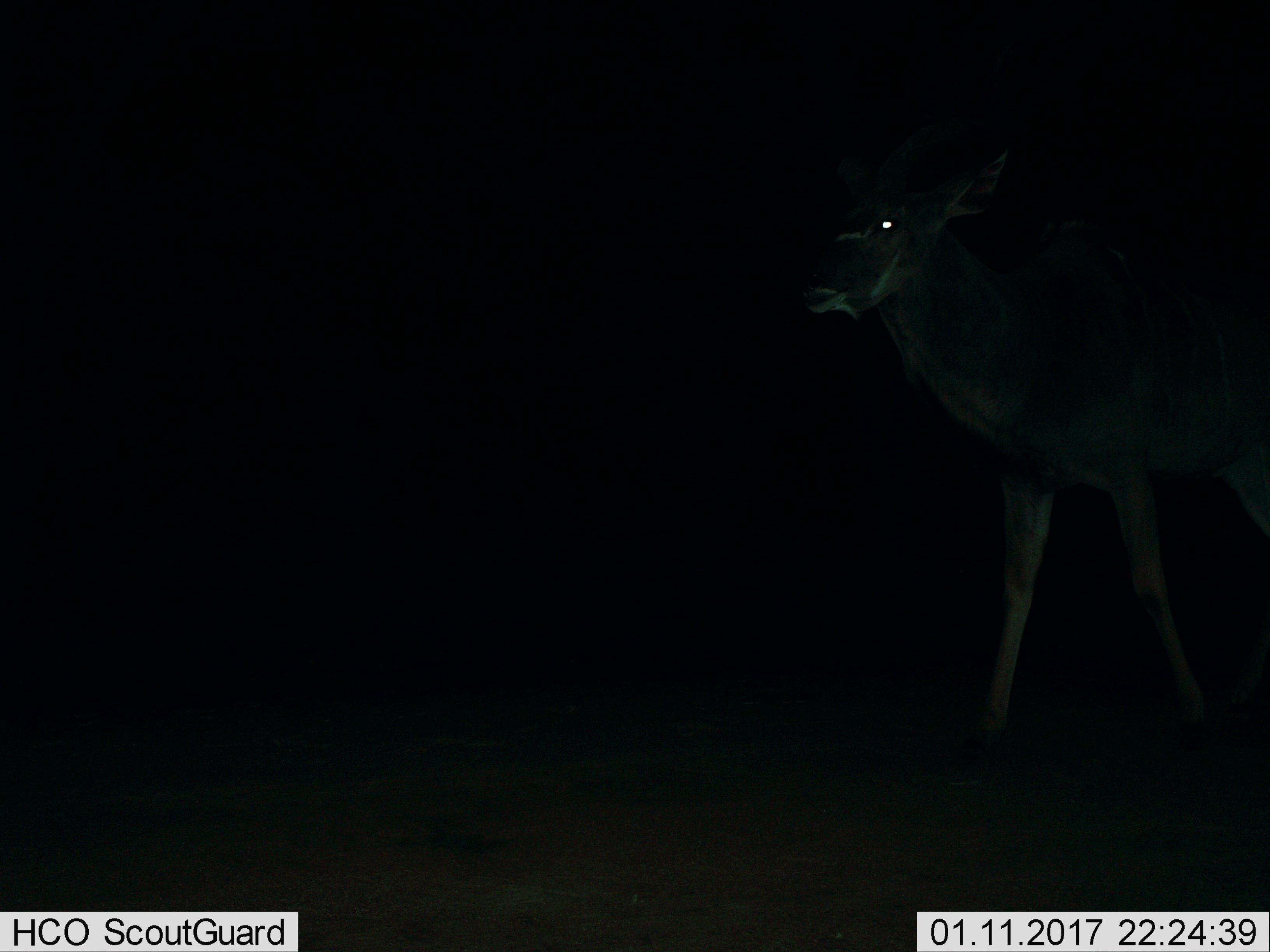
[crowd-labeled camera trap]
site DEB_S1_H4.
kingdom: Animalia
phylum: Chordata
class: Mammalia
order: Artiodactyla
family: Bovidae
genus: Tragelaphus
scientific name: Tragelaphus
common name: kudu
Kudu (Tragelaphus), count 1. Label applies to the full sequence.